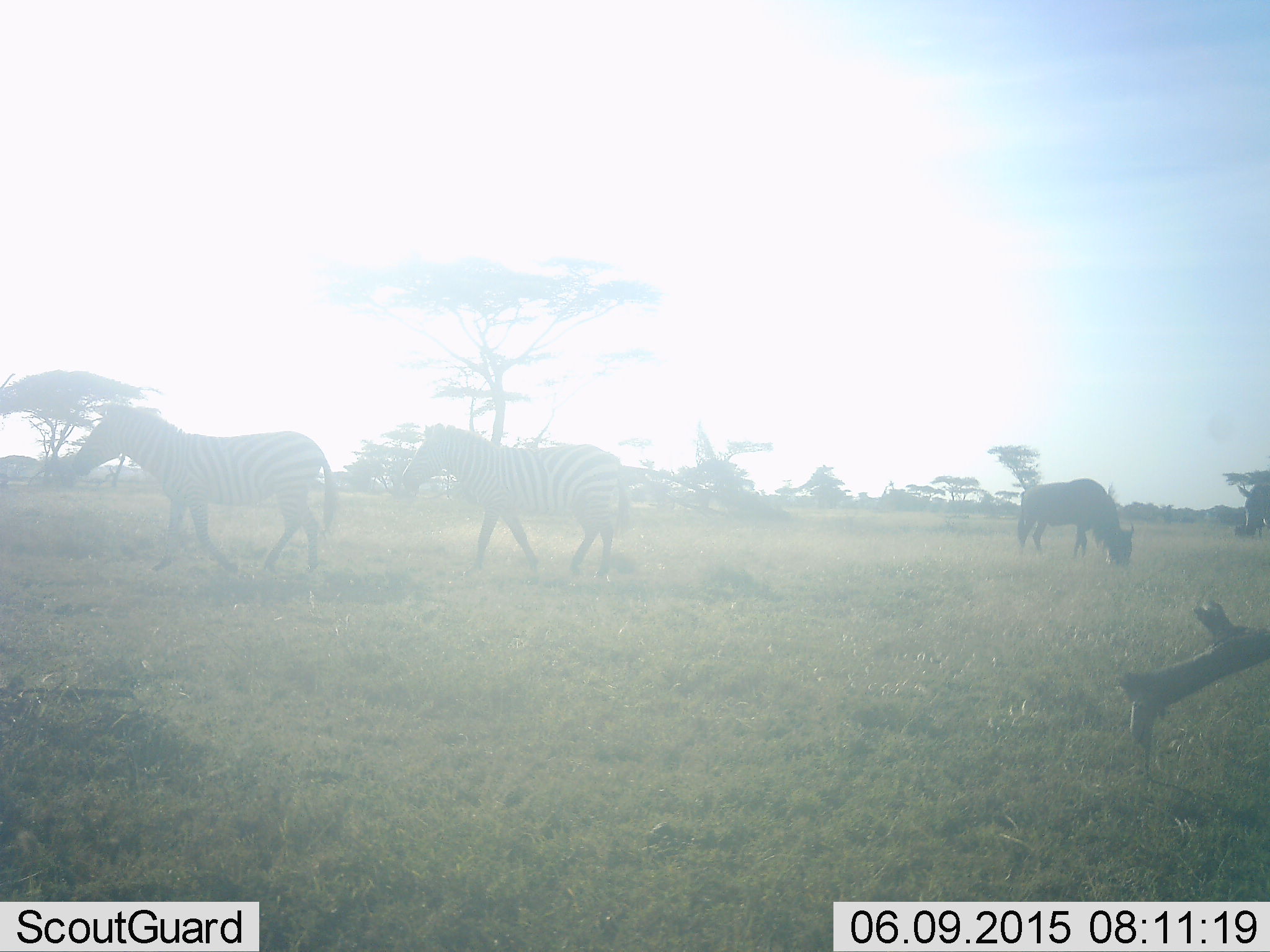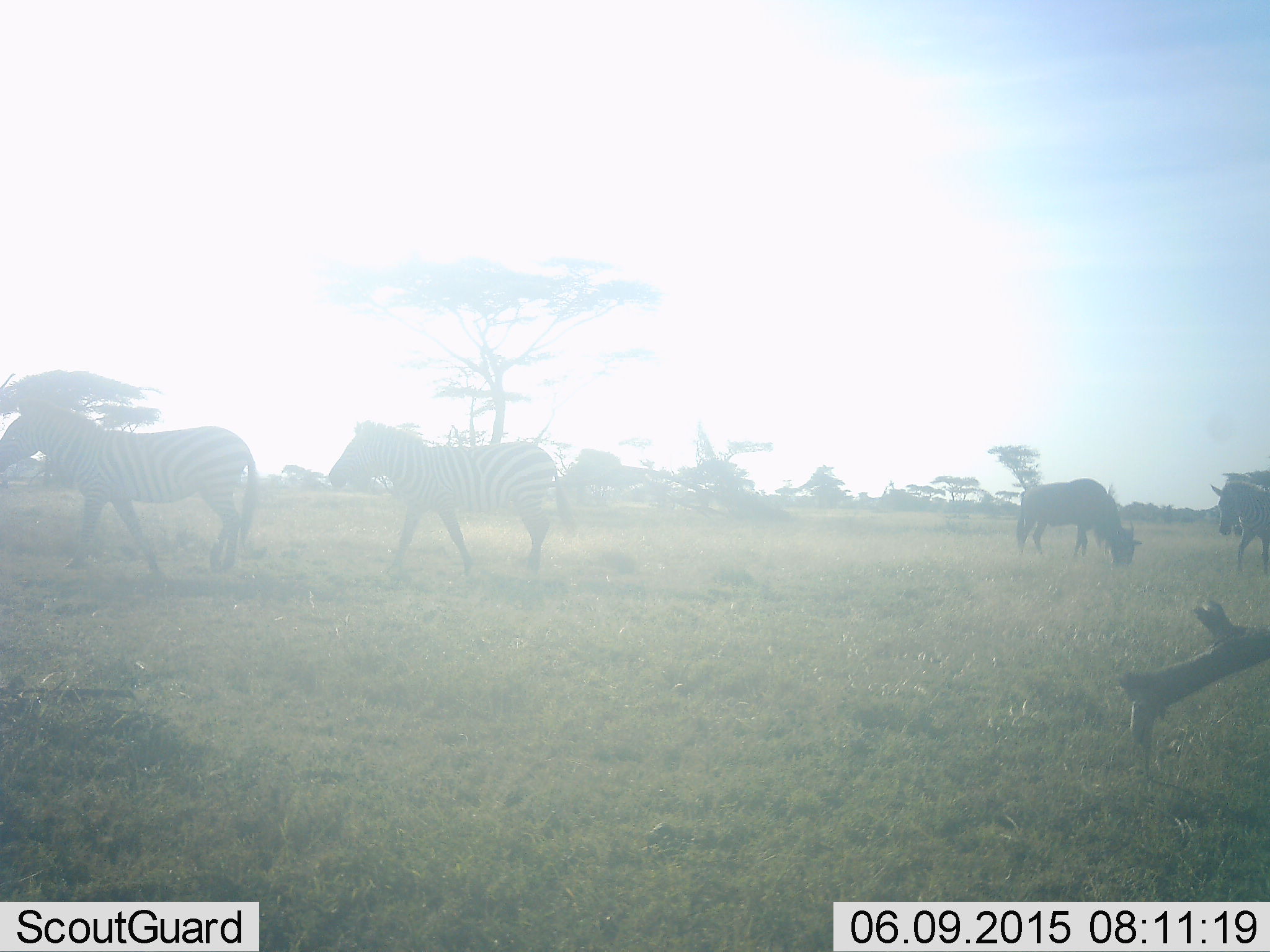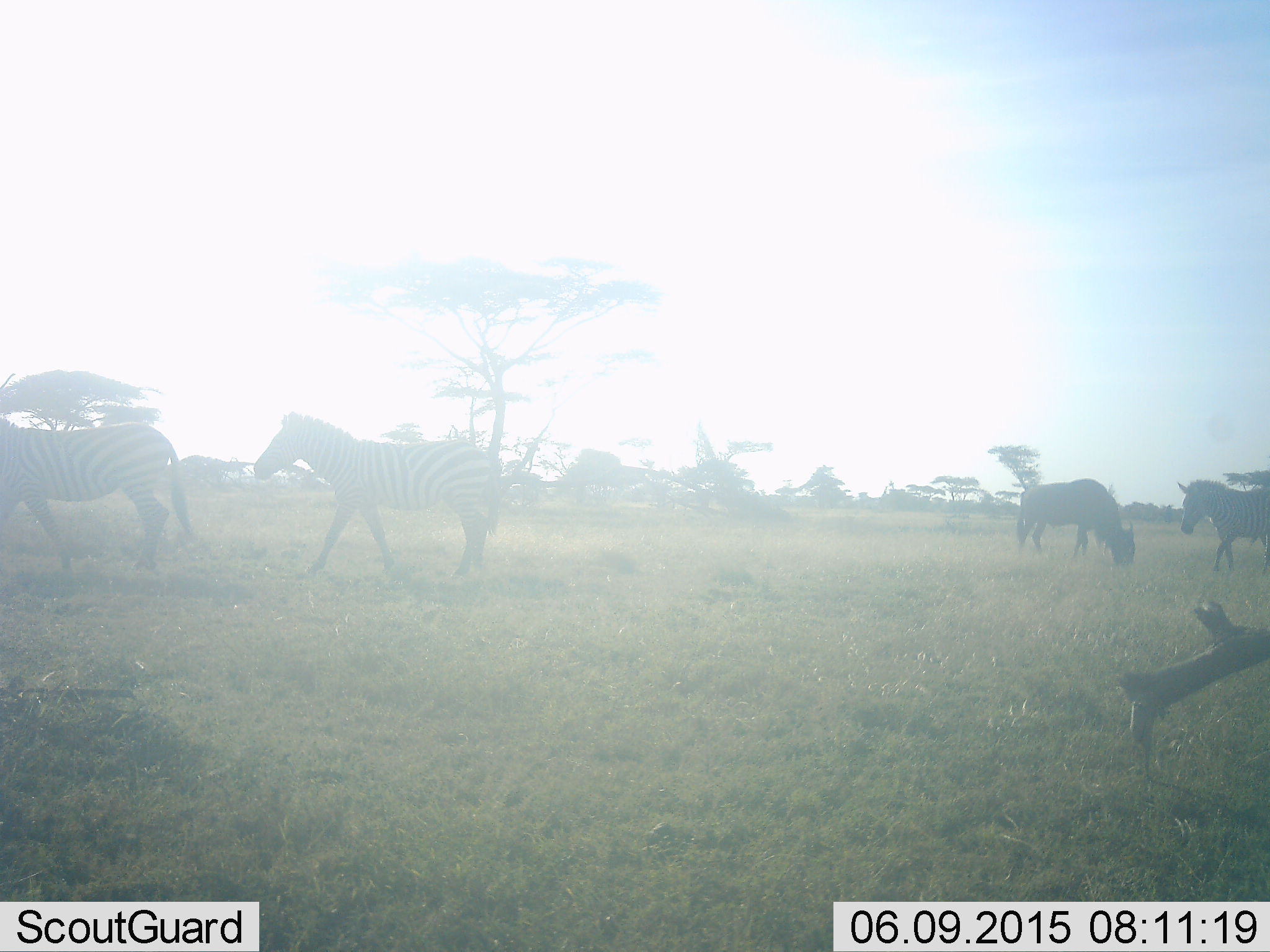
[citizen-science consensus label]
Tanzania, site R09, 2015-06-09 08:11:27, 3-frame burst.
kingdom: Animalia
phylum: Chordata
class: Mammalia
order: Artiodactyla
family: Bovidae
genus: Connochaetes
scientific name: Connochaetes taurinus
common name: blue wildebeest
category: wildebeest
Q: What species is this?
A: Wildebeest (blue wildebeest) (Connochaetes taurinus).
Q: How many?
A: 1.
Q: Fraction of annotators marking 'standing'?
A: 20%.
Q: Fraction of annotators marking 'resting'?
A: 0%.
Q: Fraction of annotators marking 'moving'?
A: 0%.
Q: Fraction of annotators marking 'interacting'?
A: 0%.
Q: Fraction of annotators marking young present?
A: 0%.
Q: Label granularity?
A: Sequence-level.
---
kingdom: Animalia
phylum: Chordata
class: Mammalia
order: Perissodactyla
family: Equidae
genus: Equus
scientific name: Equus quagga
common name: plains zebra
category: zebra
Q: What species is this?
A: Zebra (plains zebra) (Equus quagga).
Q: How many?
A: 3.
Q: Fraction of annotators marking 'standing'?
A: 0%.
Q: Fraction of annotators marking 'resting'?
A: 0%.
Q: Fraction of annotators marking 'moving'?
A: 100%.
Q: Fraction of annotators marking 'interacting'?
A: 0%.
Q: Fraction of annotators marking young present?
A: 0%.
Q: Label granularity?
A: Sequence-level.